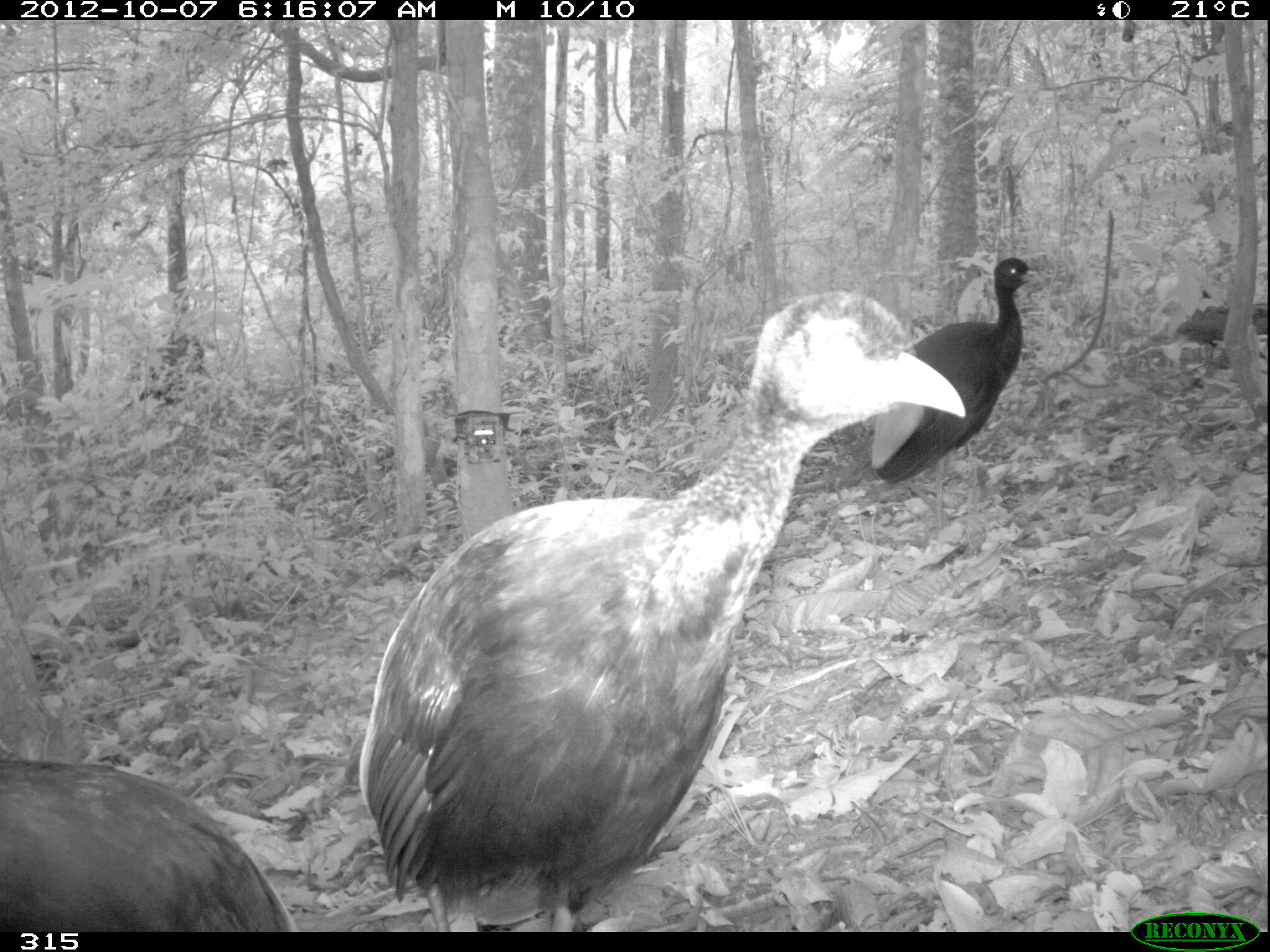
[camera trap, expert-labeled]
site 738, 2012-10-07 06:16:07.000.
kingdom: Animalia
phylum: Chordata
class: Aves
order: Gruiformes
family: Psophiidae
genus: Psophia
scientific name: Psophia leucoptera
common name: pale-winged trumpeter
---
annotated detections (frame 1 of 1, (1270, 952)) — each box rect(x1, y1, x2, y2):
psophia leucoptera: rect(357, 288, 968, 933); rect(0, 759, 297, 931); rect(869, 256, 1043, 533)